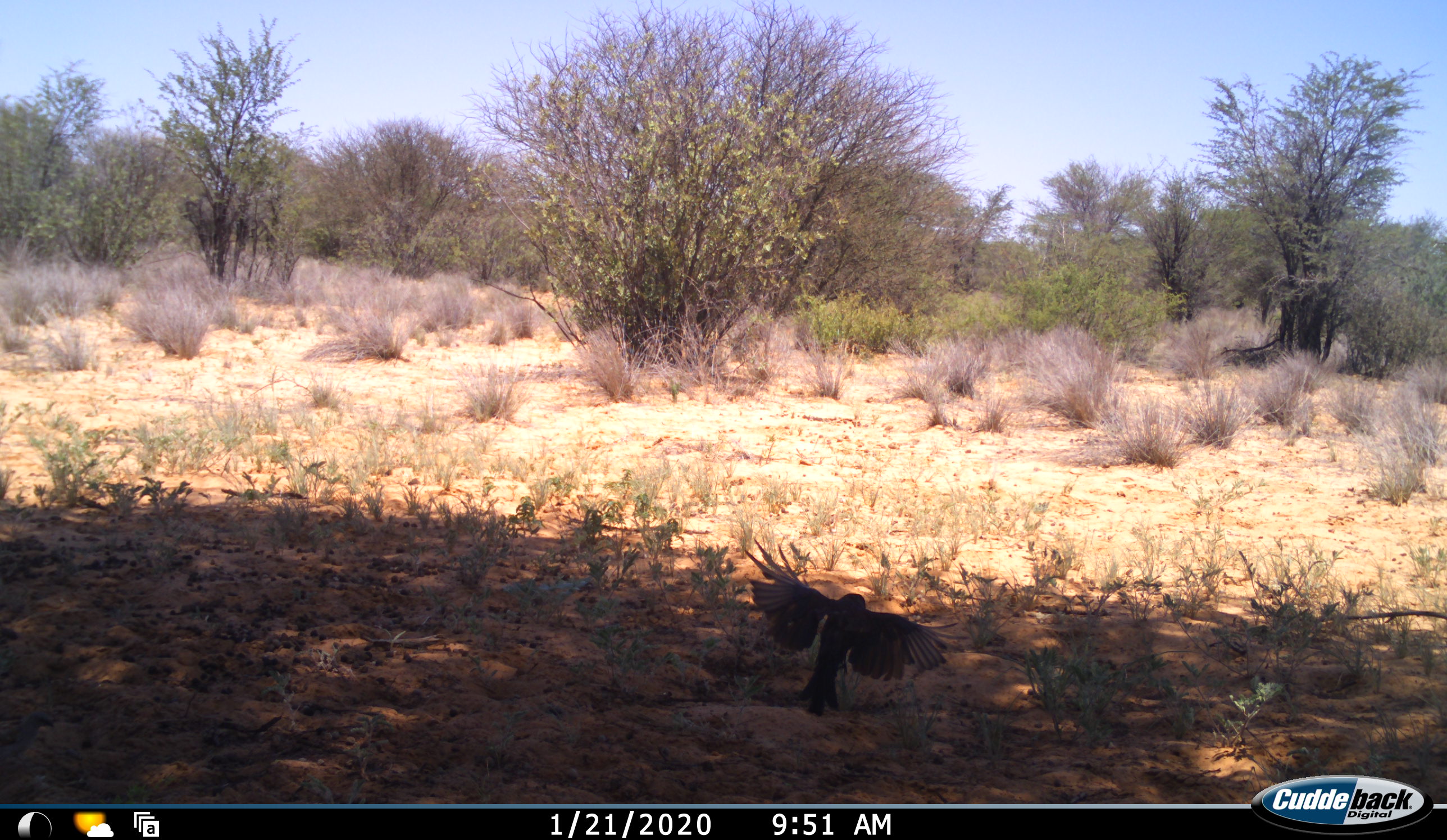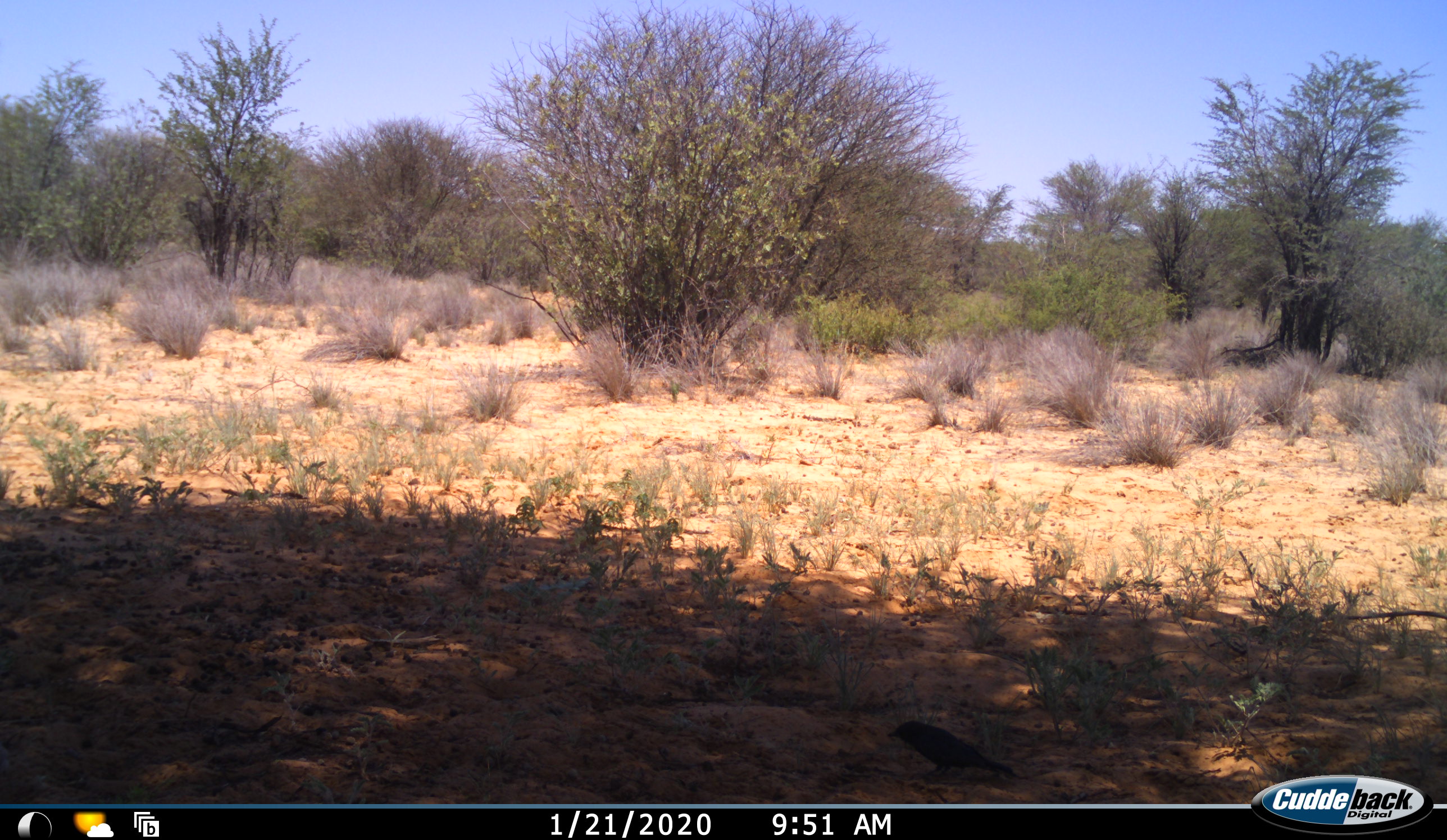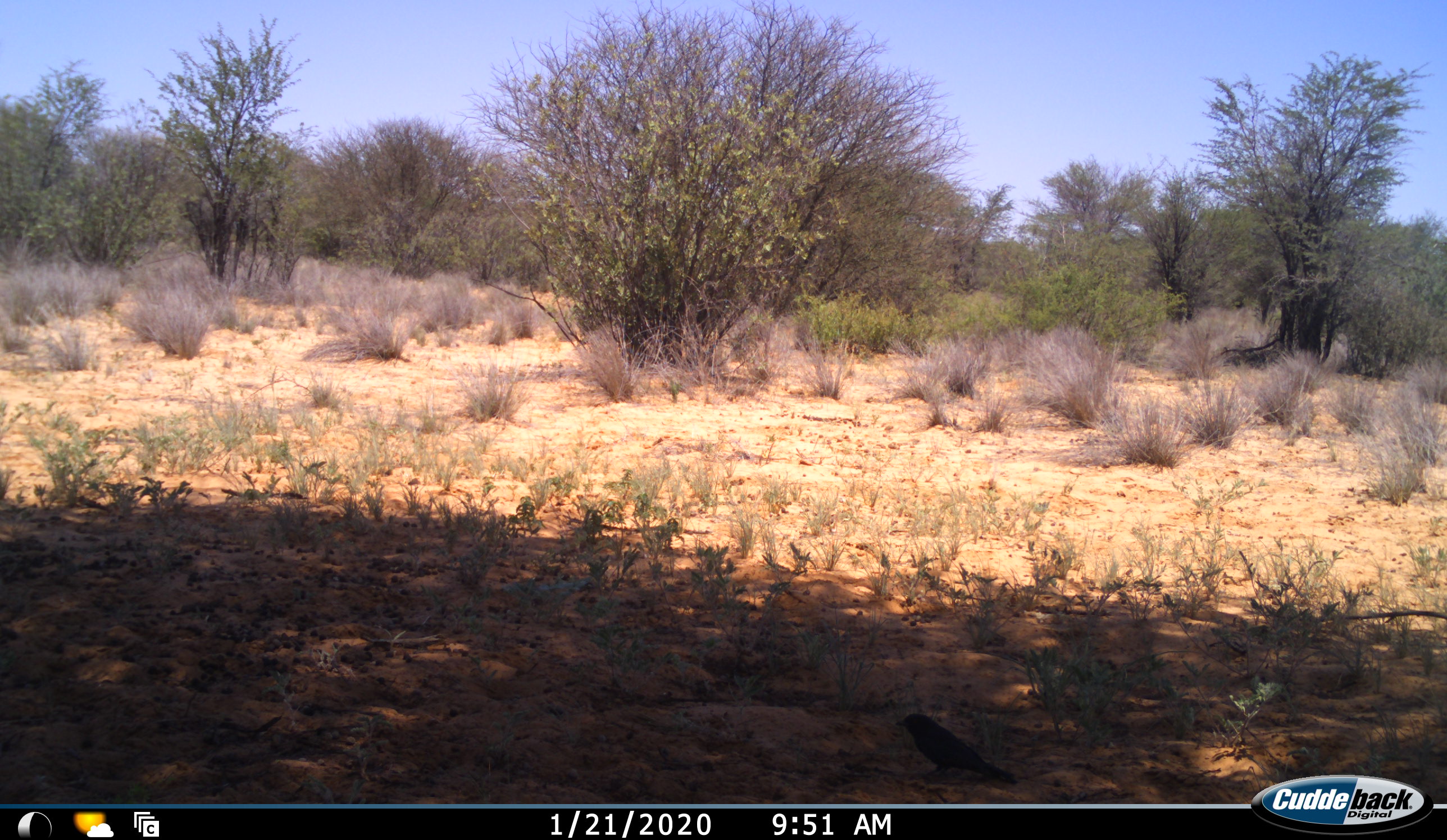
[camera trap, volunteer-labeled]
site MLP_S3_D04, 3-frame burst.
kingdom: Animalia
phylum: Chordata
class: Aves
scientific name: Aves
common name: bird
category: birdother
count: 1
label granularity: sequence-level